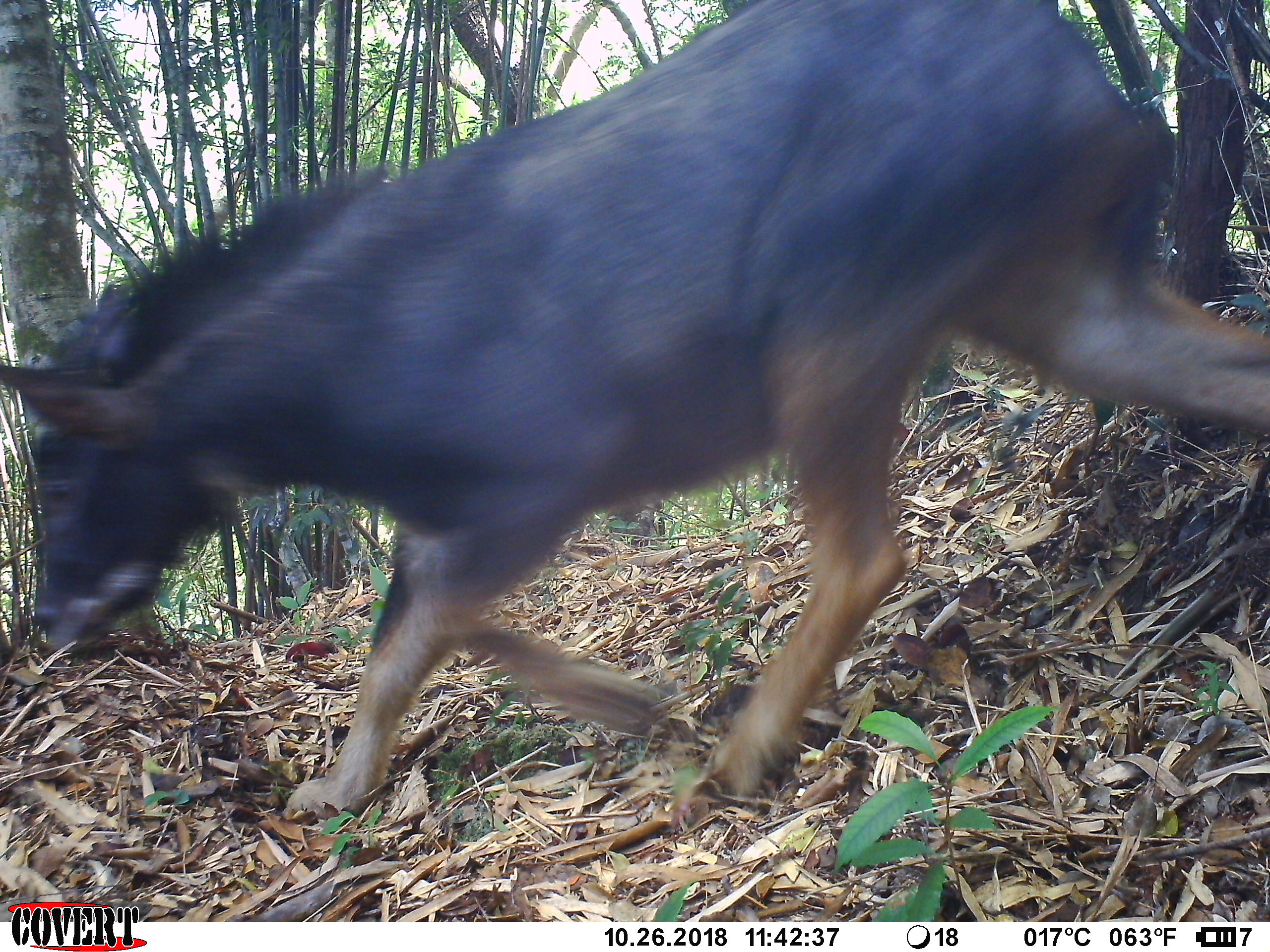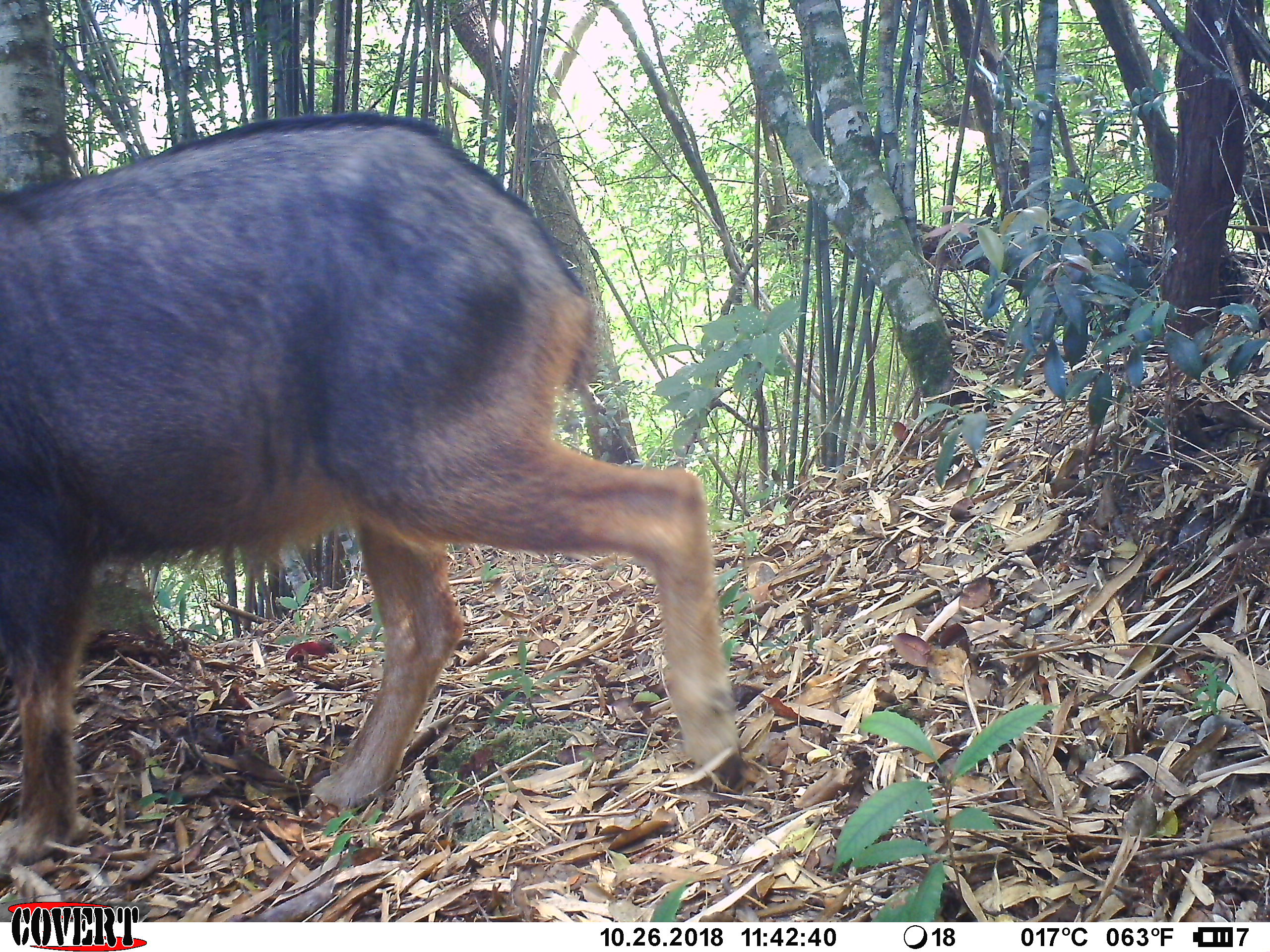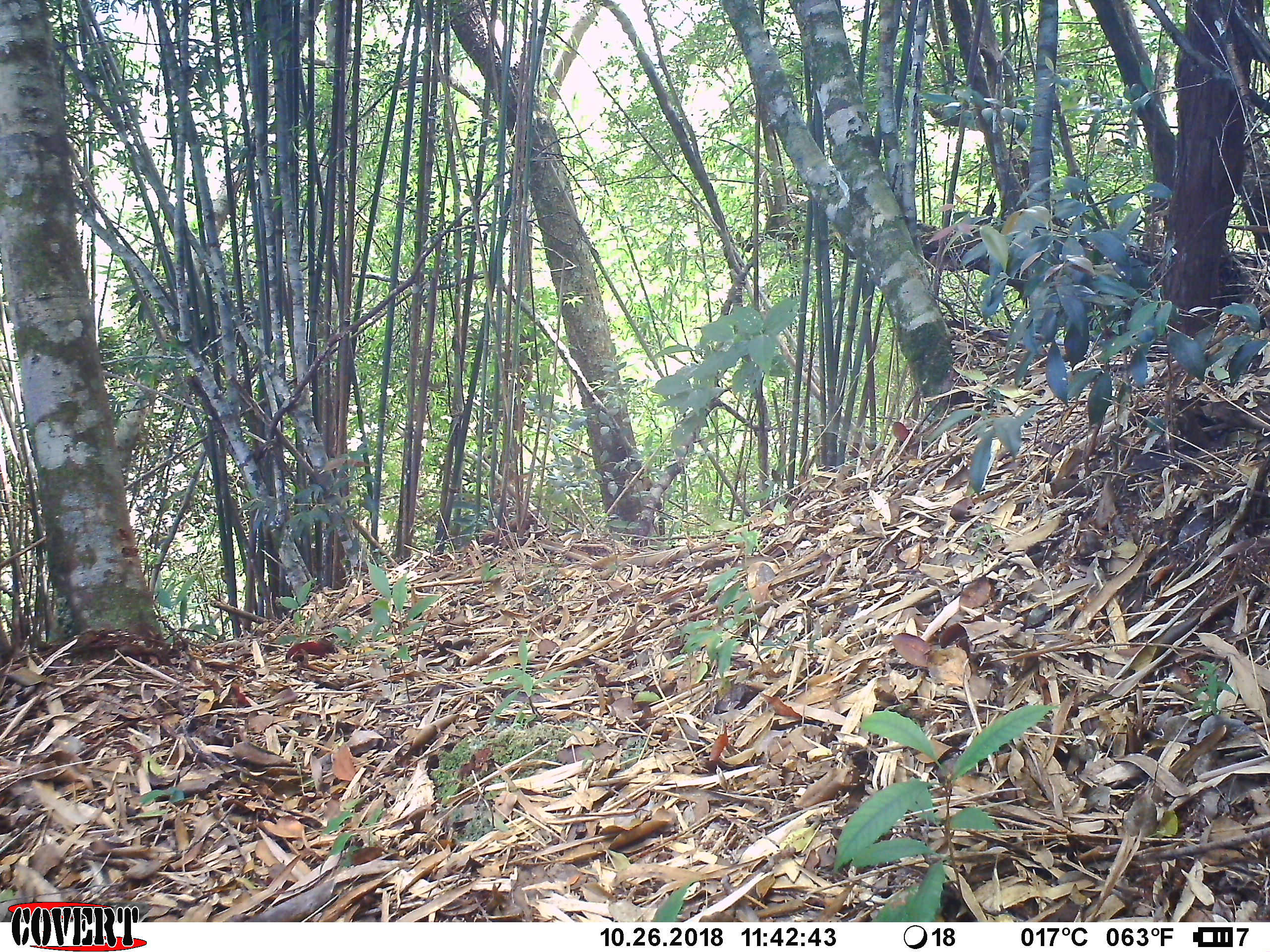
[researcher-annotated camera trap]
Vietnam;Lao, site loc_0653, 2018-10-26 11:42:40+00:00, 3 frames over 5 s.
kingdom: Animalia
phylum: Chordata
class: Mammalia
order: Artiodactyla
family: Bovidae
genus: Capricornis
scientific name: Capricornis sumatraensis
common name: chinese serow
Chinese serow (Capricornis sumatraensis). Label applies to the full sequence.